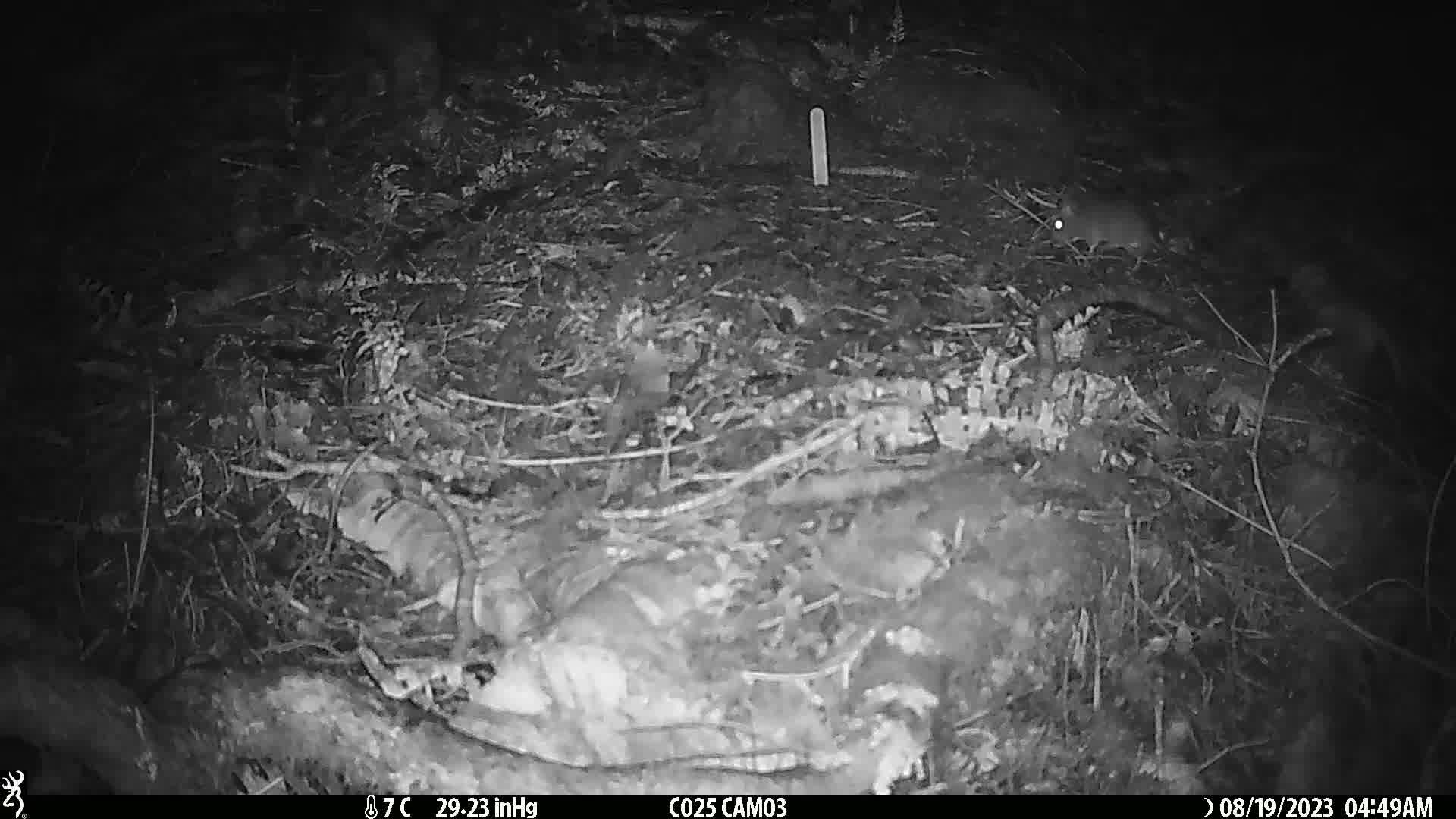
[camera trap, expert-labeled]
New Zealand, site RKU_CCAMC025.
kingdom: Animalia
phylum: Chordata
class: Mammalia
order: Rodentia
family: Muridae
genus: Rattus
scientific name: Rattus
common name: rat